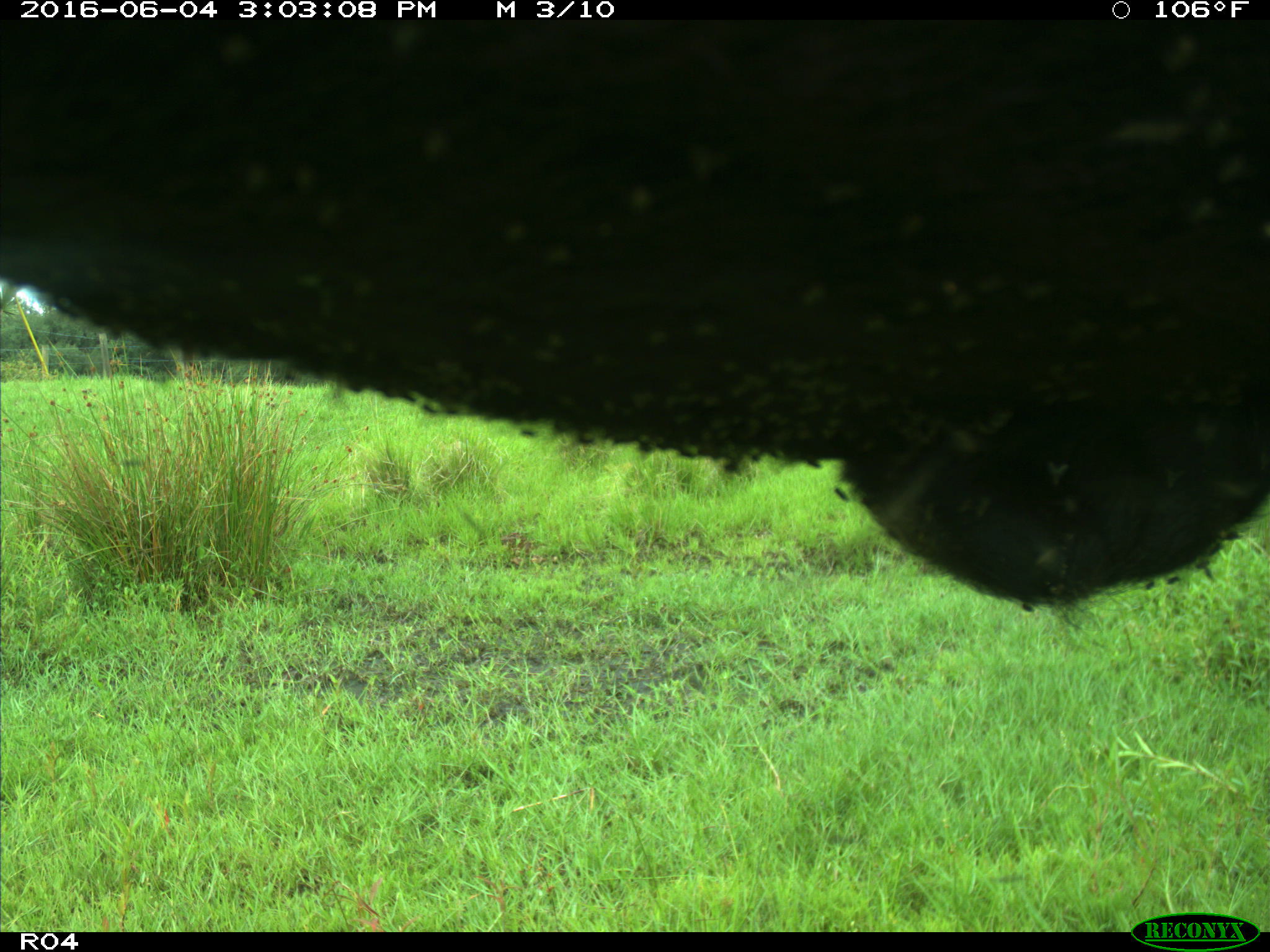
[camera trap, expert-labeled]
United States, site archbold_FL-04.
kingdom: Animalia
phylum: Chordata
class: Mammalia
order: Artiodactyla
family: Bovidae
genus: Bos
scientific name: Bos taurus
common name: domestic cow